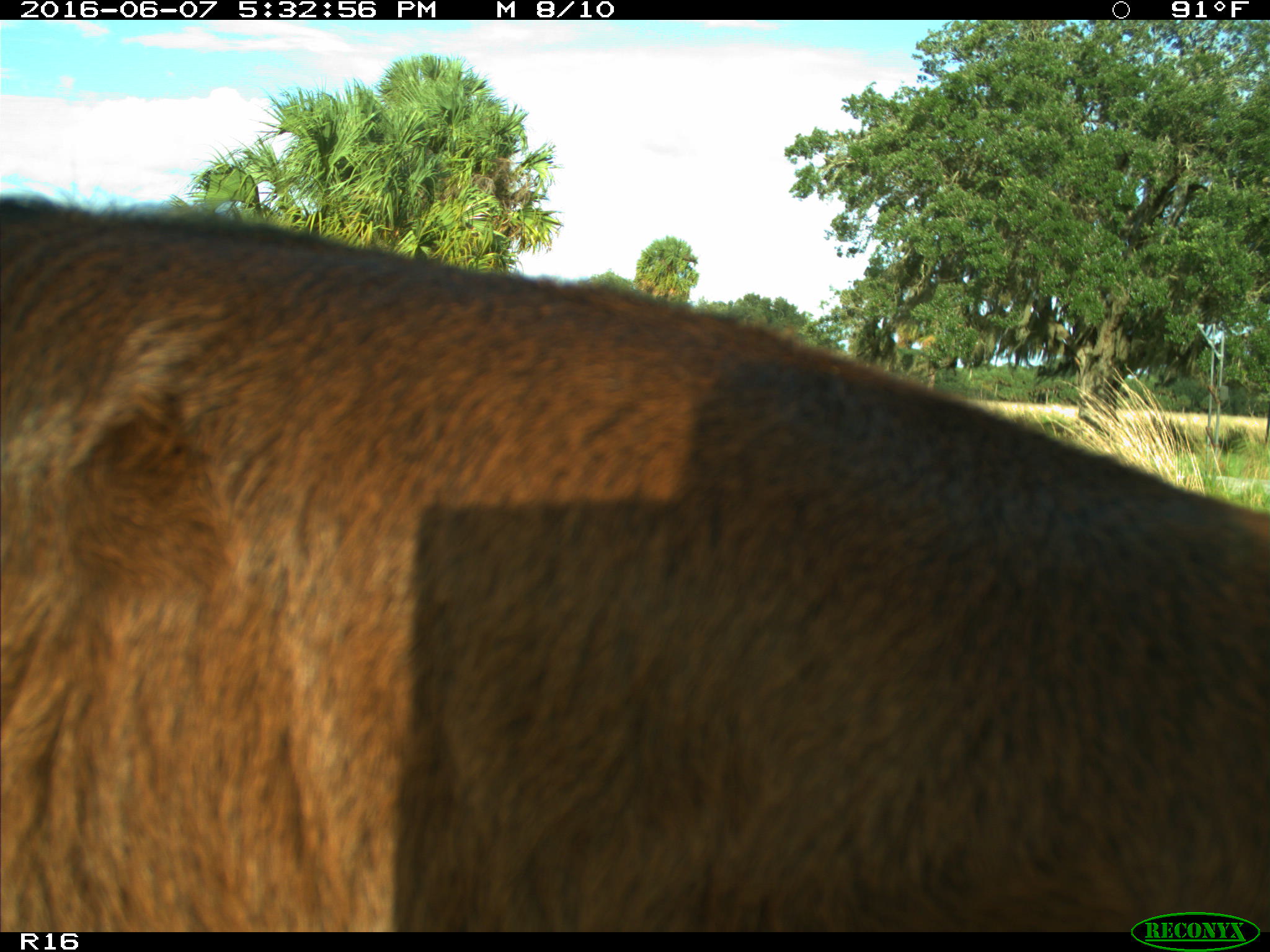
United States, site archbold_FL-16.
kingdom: Animalia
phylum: Chordata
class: Mammalia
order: Artiodactyla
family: Bovidae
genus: Bos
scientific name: Bos taurus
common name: domestic cow